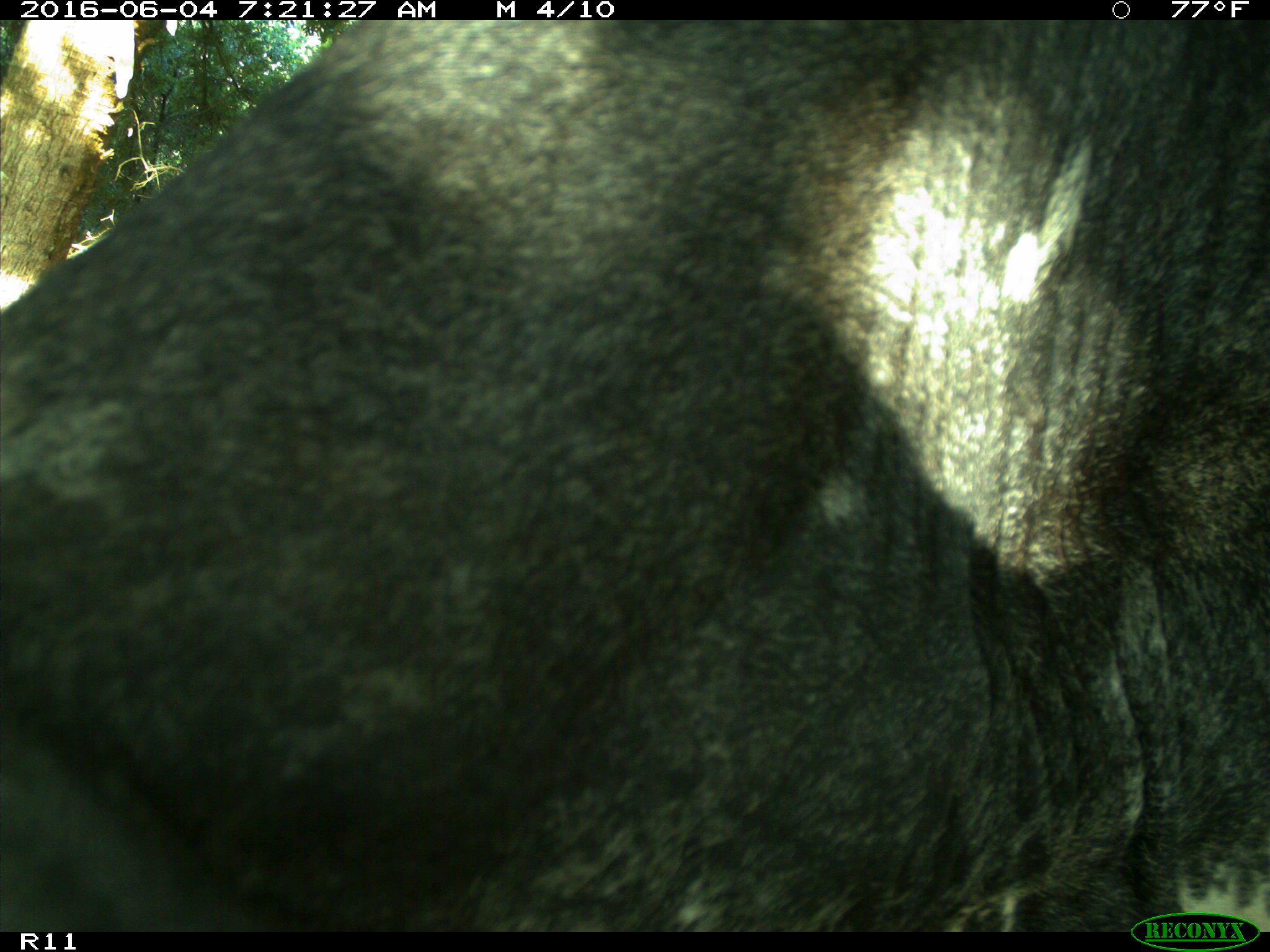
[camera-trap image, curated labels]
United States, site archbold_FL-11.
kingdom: Animalia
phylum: Chordata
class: Mammalia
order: Artiodactyla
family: Bovidae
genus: Bos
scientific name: Bos taurus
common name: domestic cow